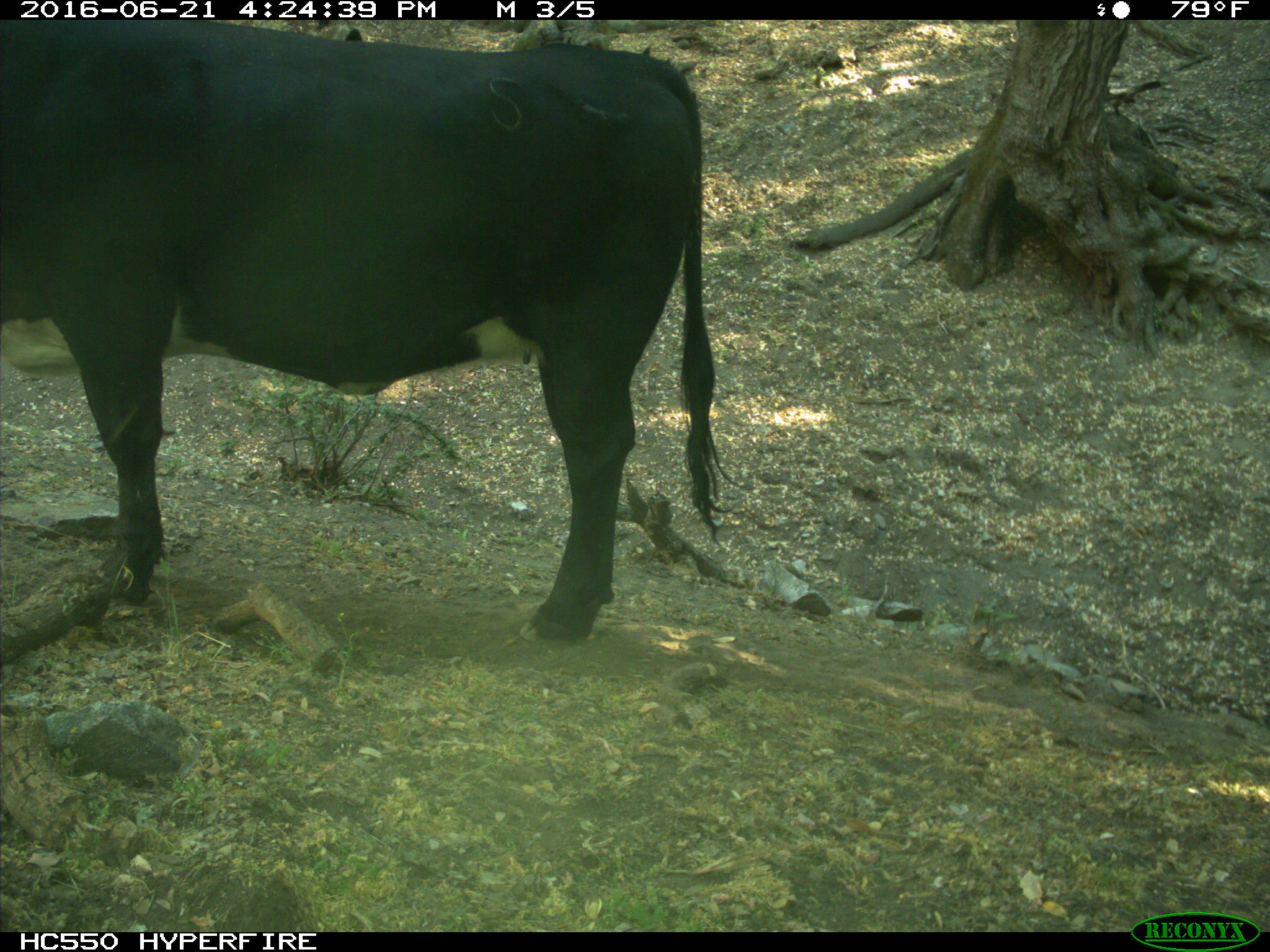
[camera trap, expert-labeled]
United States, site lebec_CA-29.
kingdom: Animalia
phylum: Chordata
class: Mammalia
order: Artiodactyla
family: Bovidae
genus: Bos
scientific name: Bos taurus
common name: domestic cow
Bos taurus (domestic cow).